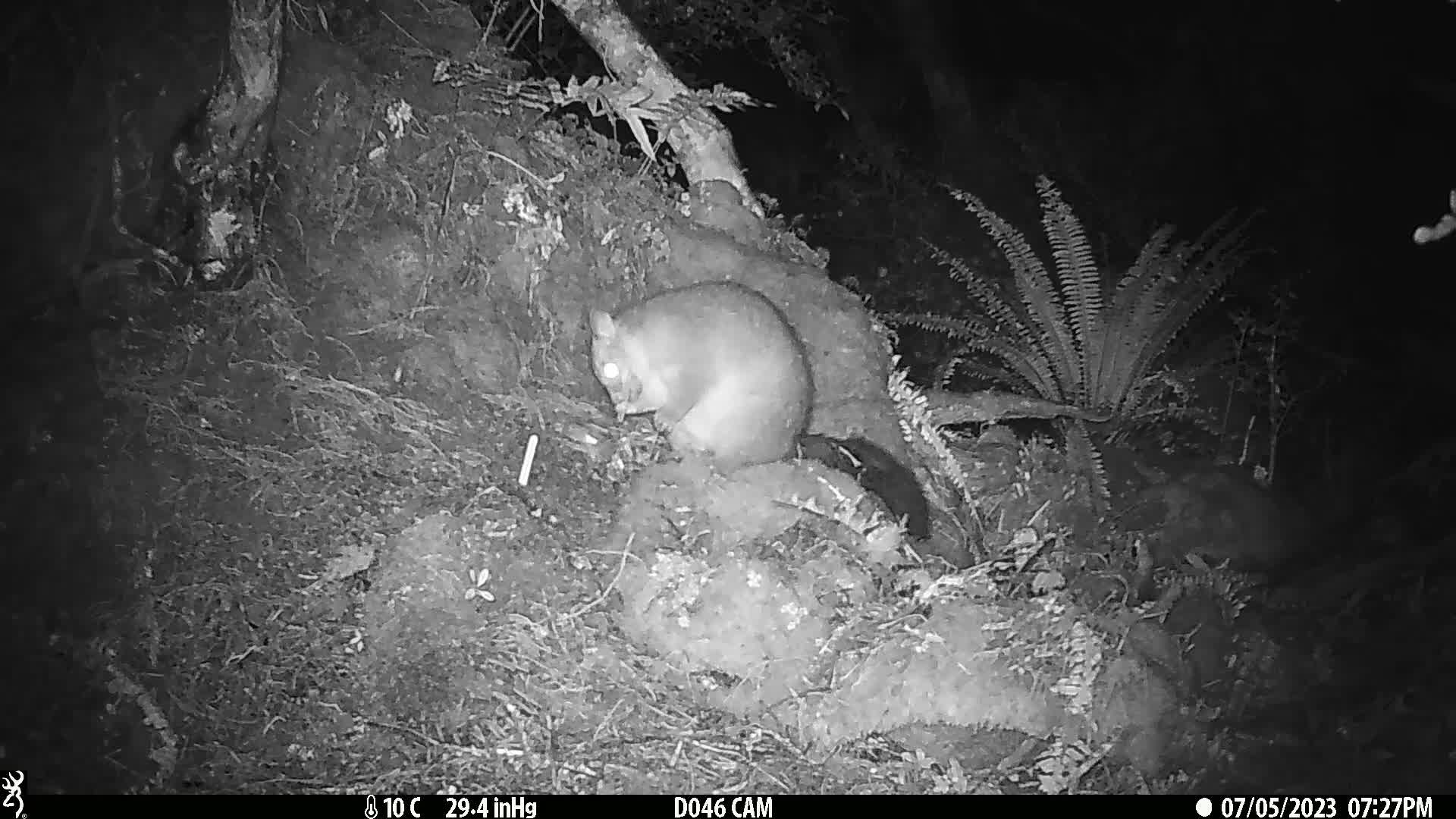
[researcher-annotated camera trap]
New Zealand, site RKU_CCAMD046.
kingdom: Animalia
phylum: Chordata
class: Mammalia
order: Diprotodontia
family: Phalangeridae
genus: Trichosurus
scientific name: Trichosurus vulpecula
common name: common brushtail possum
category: possum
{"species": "possum (common brushtail possum) (Trichosurus vulpecula)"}